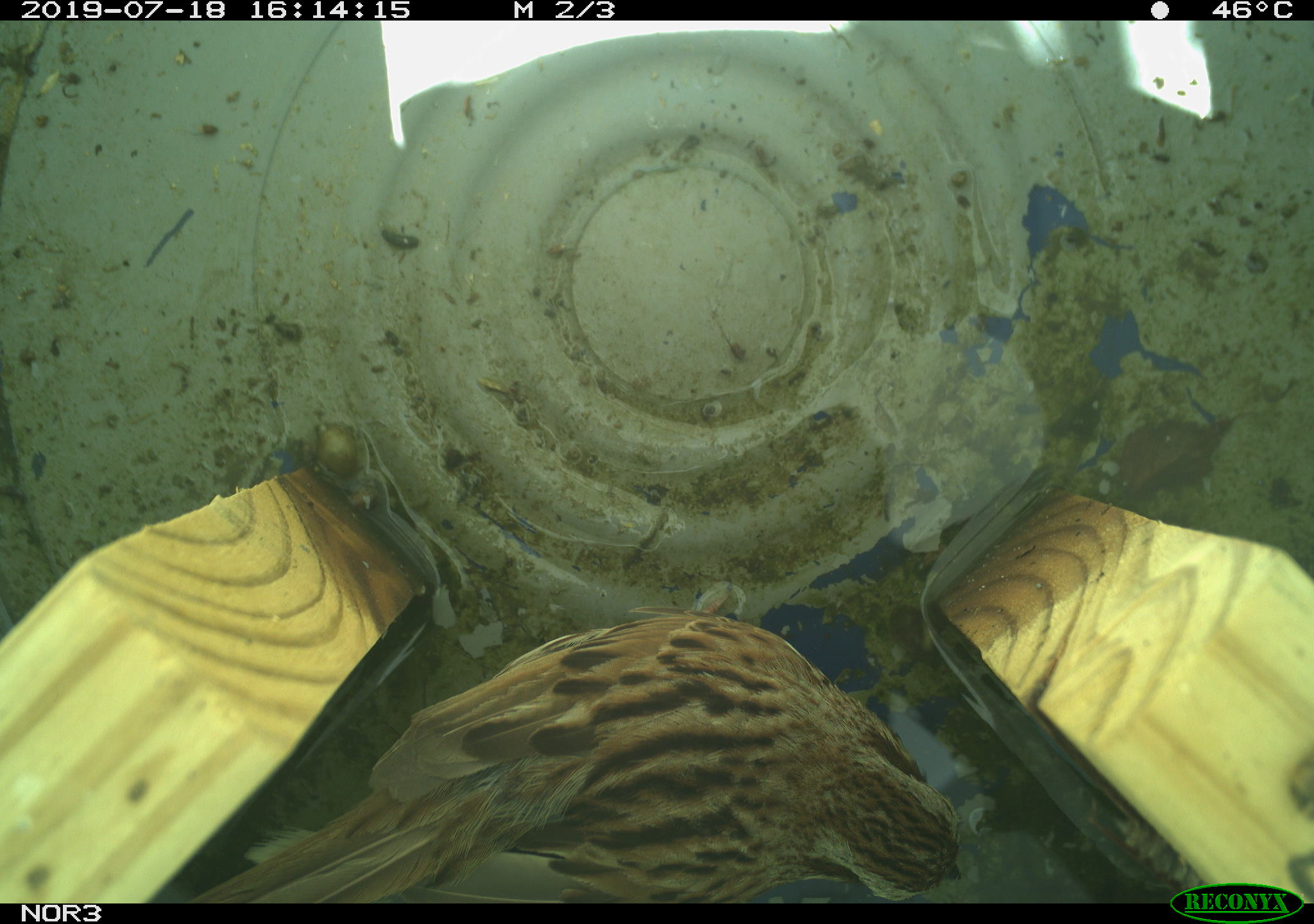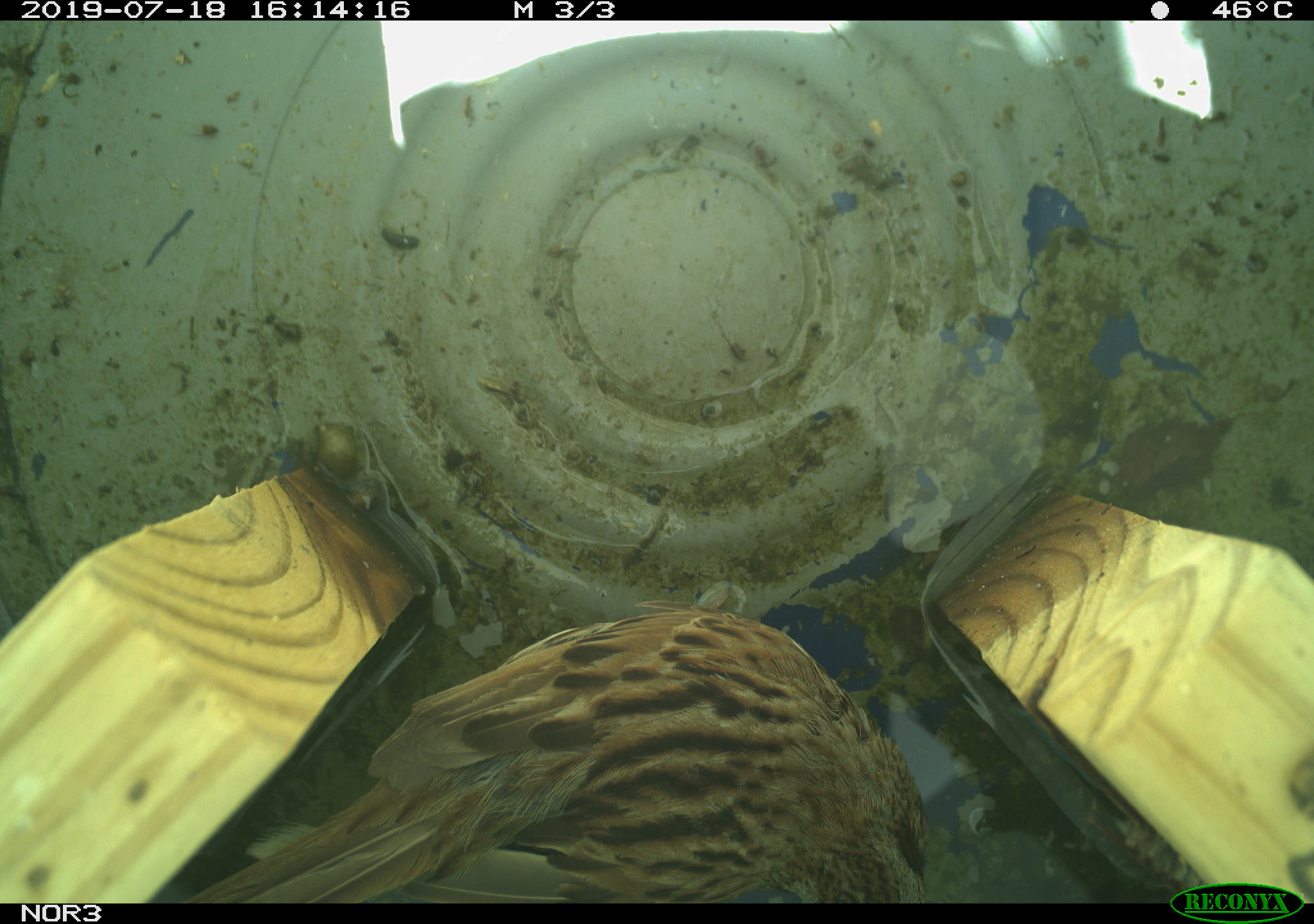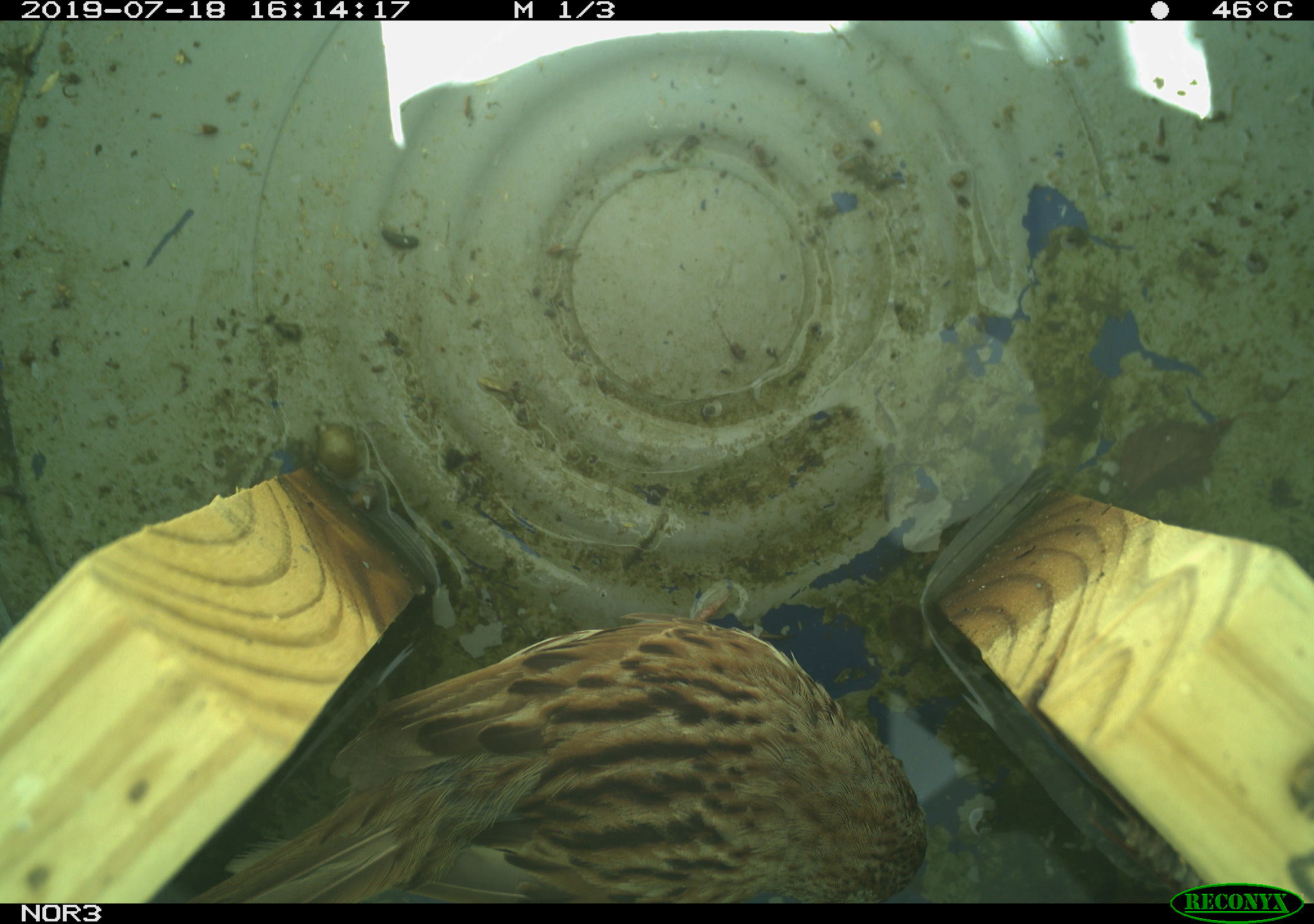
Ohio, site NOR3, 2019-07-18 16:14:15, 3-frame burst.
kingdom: Animalia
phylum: Chordata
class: Aves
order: Passeriformes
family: Passerellidae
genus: Melospiza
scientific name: Melospiza melodia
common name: song sparrow